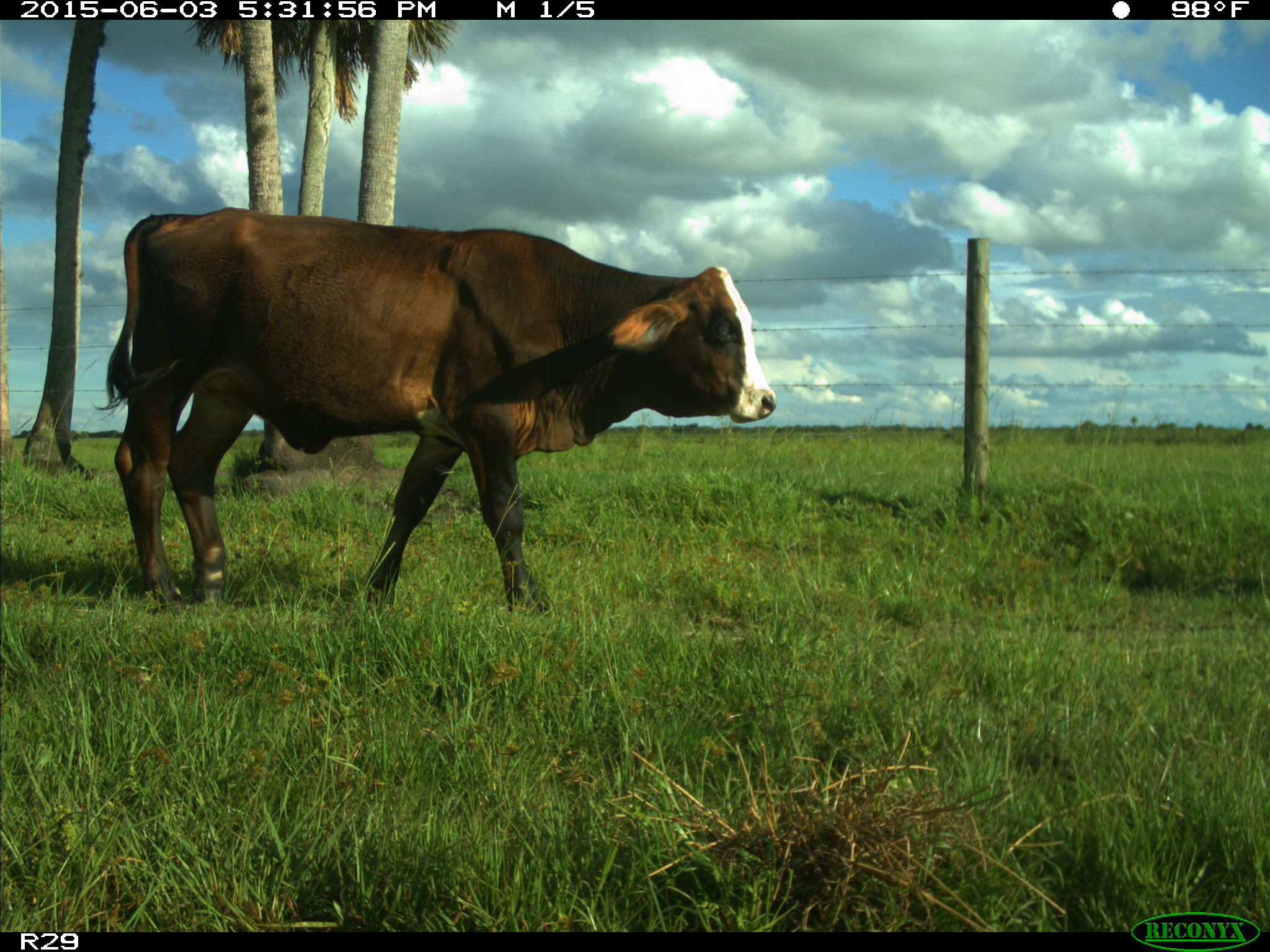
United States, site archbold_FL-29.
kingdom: Animalia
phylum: Chordata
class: Mammalia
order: Artiodactyla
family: Bovidae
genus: Bos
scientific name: Bos taurus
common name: domestic cow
Bos taurus (domestic cow).